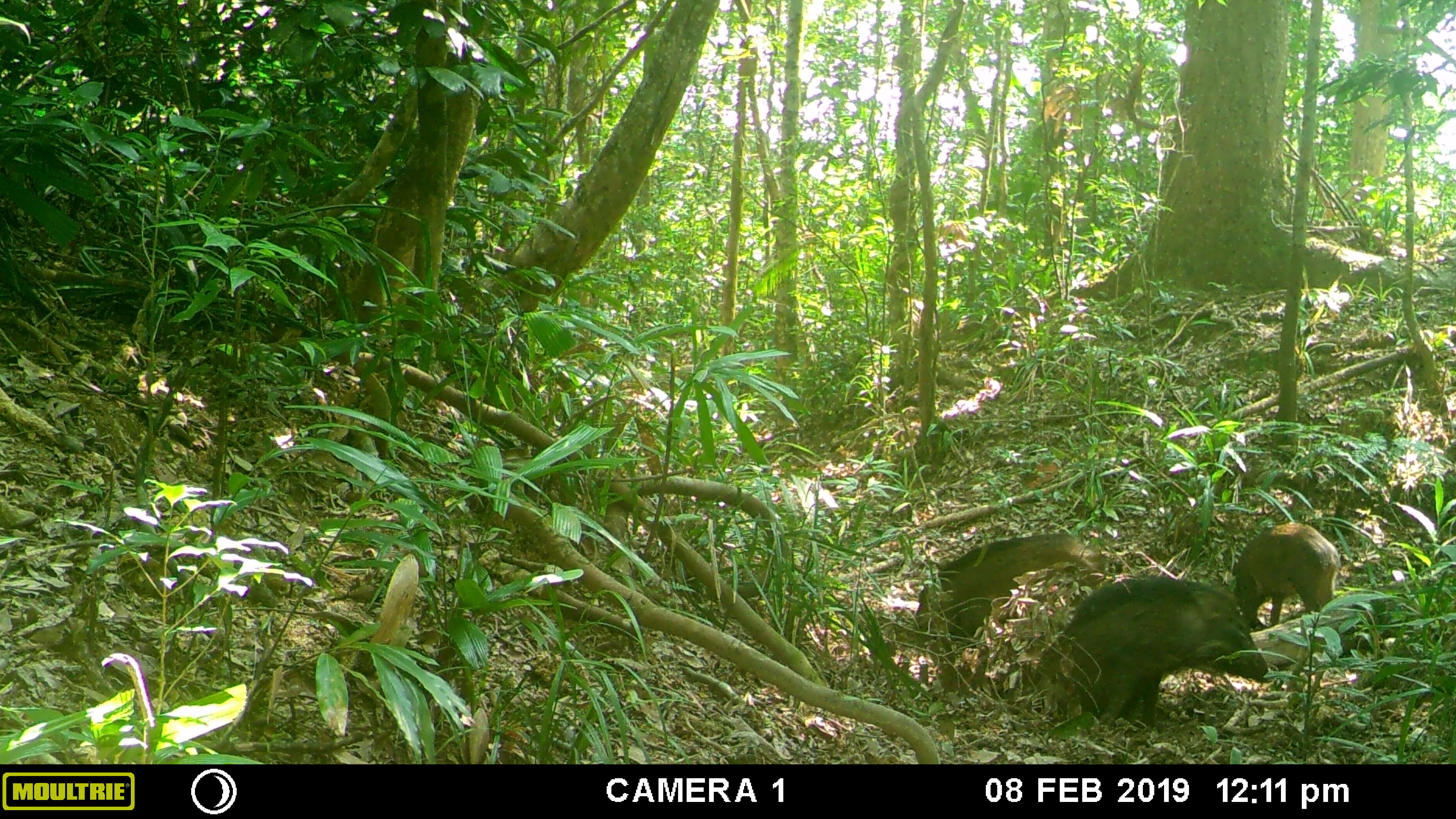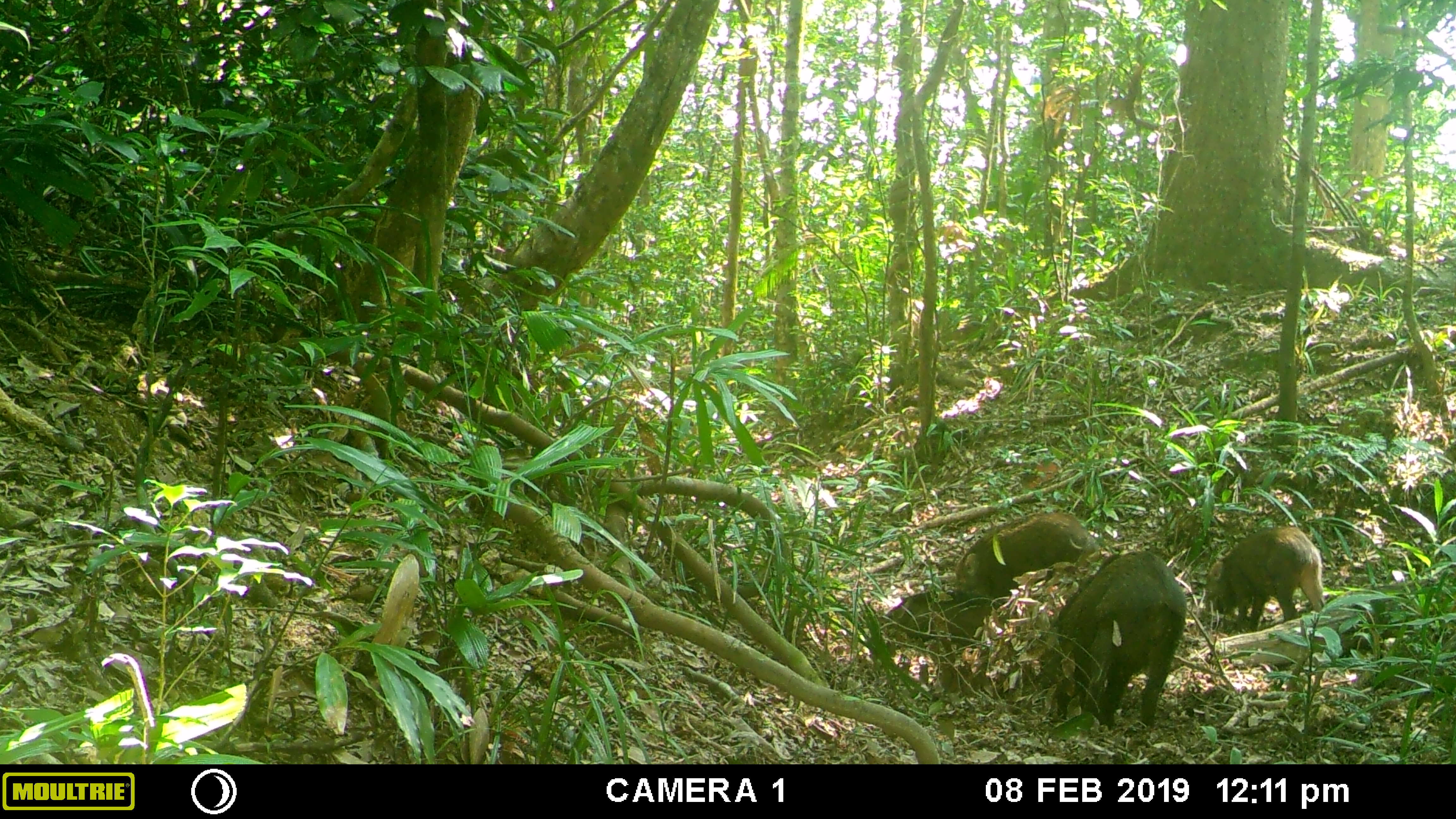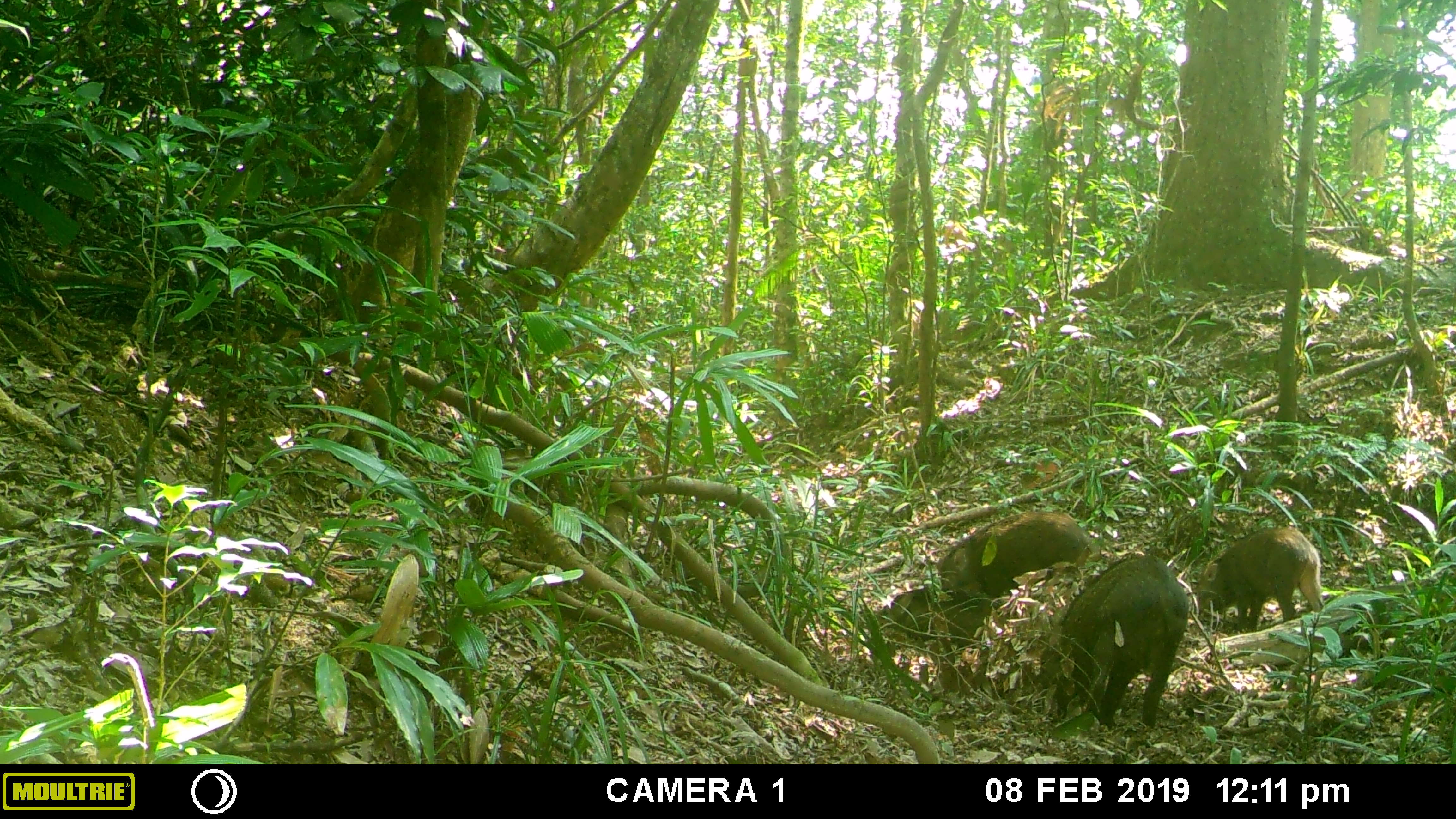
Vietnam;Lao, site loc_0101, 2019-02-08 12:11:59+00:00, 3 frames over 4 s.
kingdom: Animalia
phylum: Chordata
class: Mammalia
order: Artiodactyla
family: Suidae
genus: Sus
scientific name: Sus scrofa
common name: eurasian wild pig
Eurasian wild pig (Sus scrofa). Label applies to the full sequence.